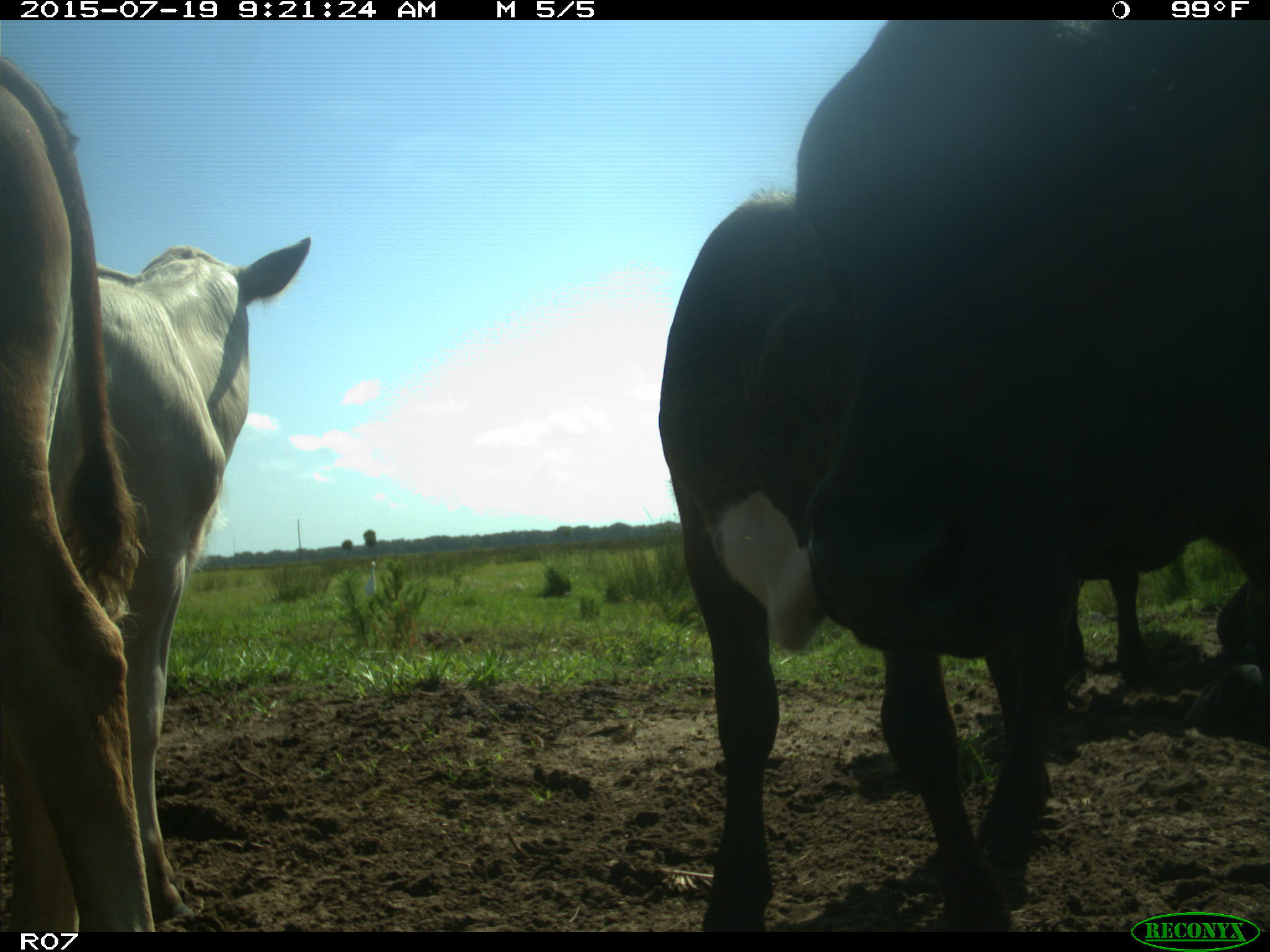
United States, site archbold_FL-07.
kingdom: Animalia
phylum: Chordata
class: Mammalia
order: Artiodactyla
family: Bovidae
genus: Bos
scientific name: Bos taurus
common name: domestic cow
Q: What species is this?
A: Bos taurus (domestic cow).